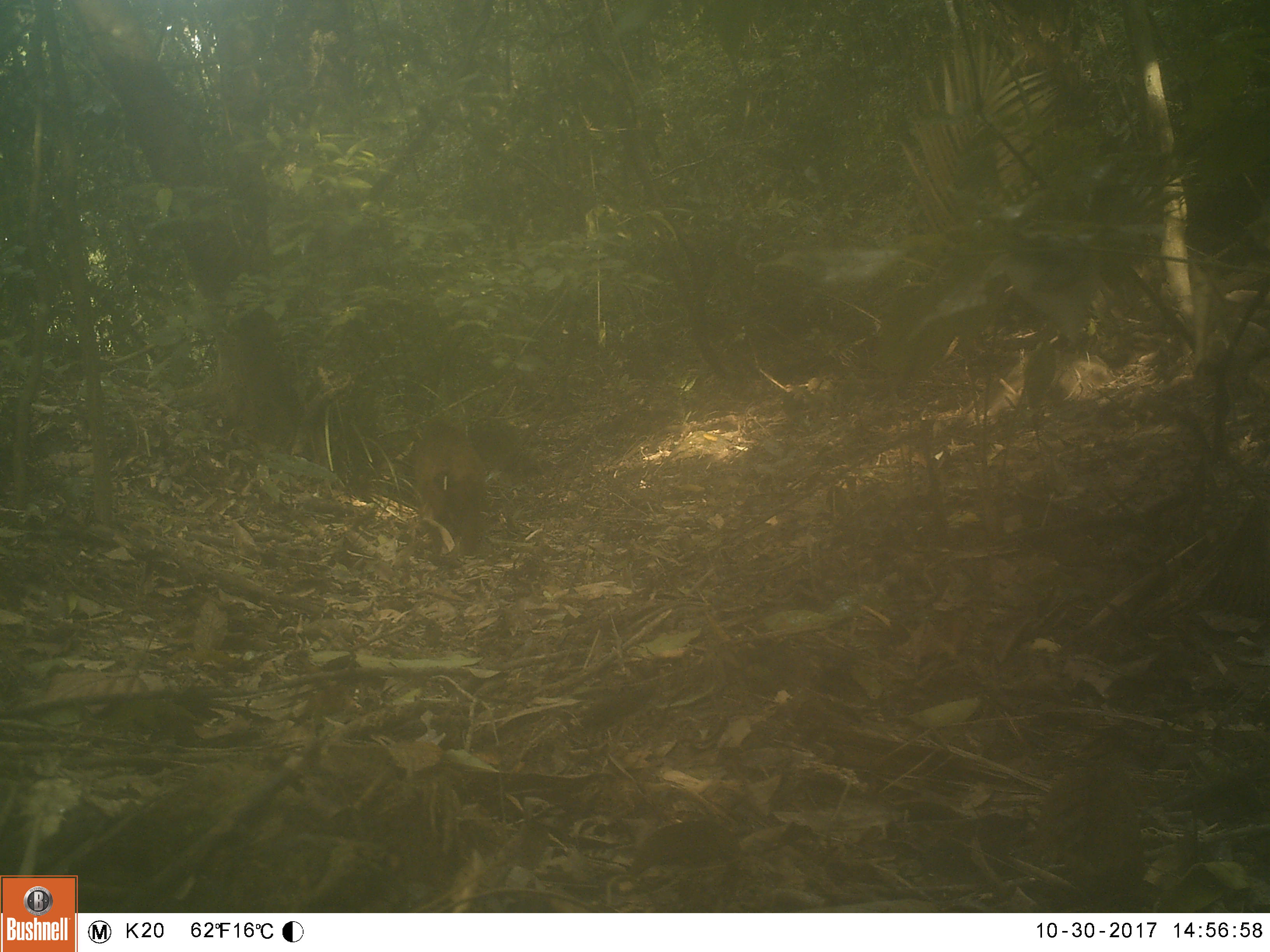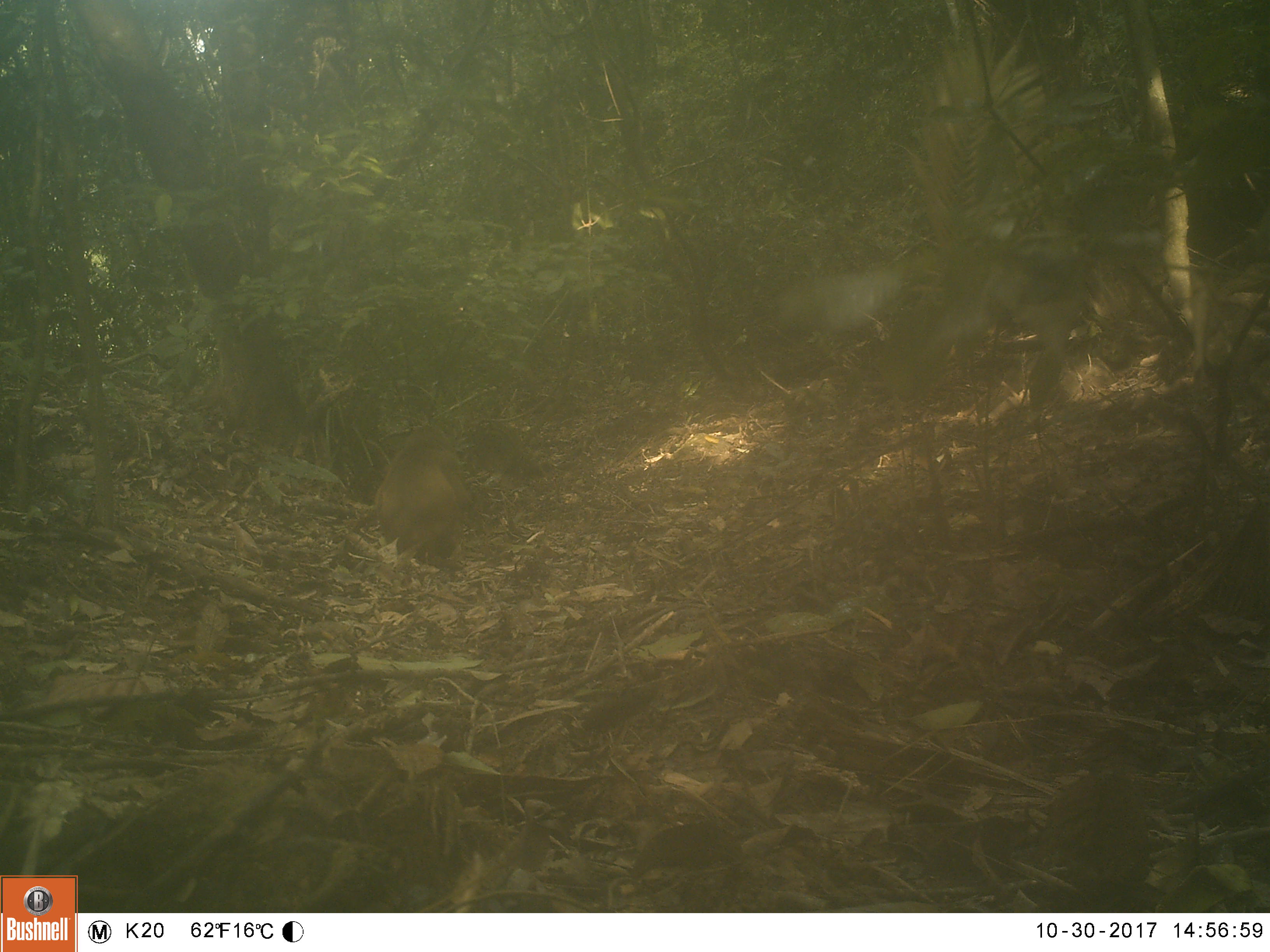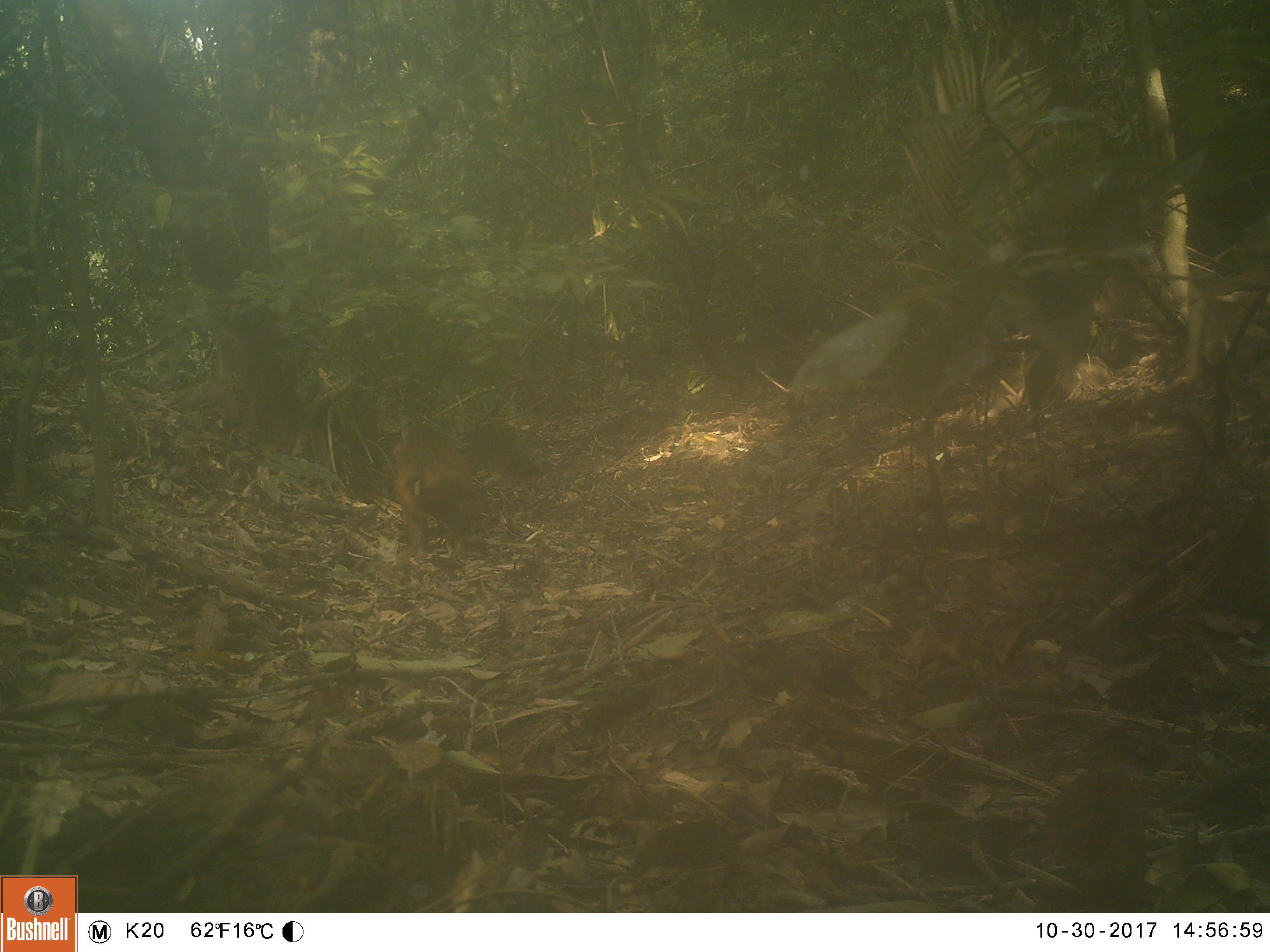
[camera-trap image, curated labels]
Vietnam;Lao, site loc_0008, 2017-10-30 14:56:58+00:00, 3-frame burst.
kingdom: Animalia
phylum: Chordata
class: Mammalia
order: Primates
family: Cercopithecidae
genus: Macaca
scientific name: Macaca arctoides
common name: stump-tailed macaque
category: stump tailed macaque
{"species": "stump tailed macaque (stump-tailed macaque) (Macaca arctoides)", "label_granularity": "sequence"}